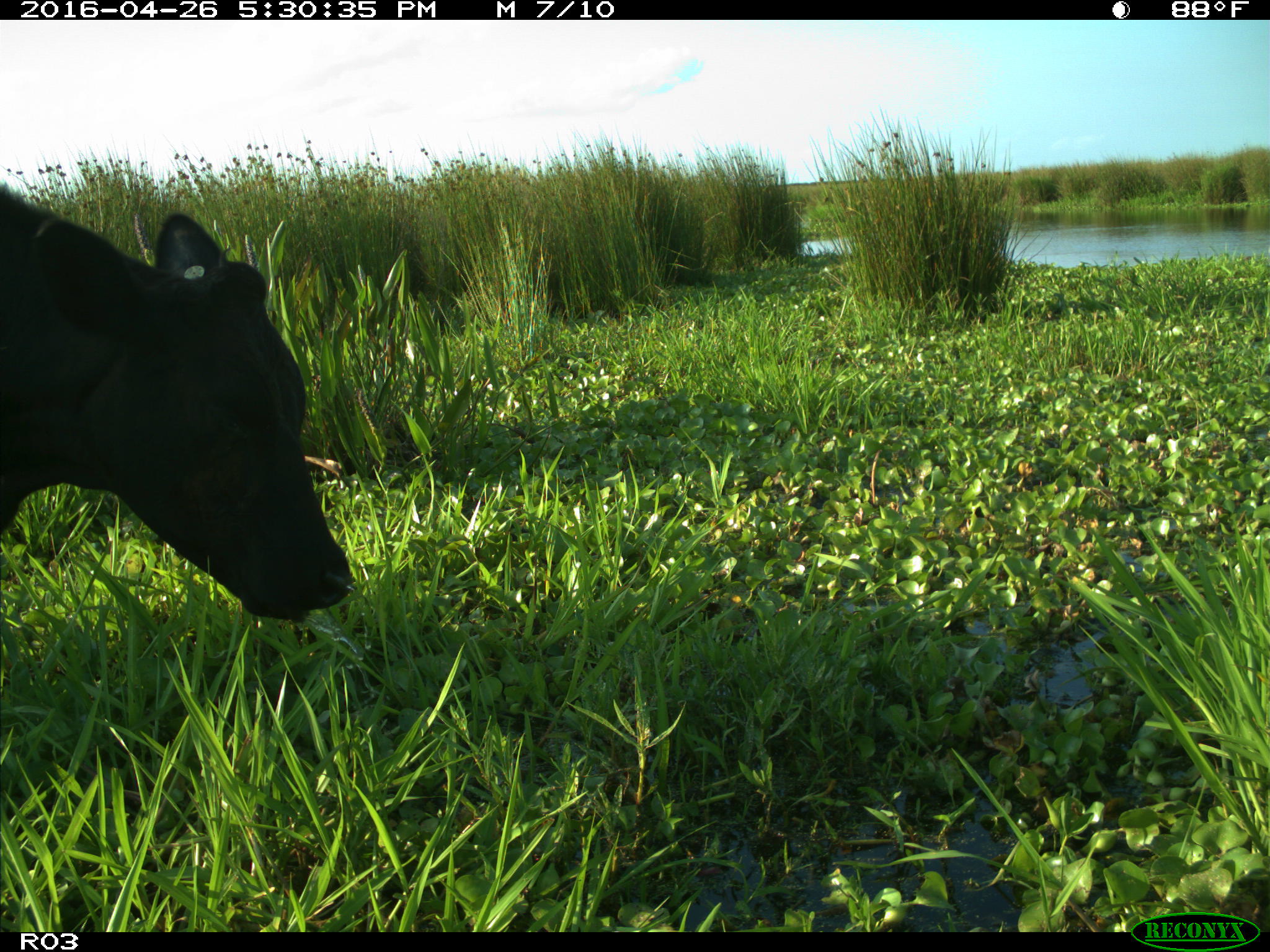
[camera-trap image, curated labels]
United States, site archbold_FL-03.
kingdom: Animalia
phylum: Chordata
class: Mammalia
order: Artiodactyla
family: Bovidae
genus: Bos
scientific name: Bos taurus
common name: domestic cow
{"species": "Bos taurus (domestic cow)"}